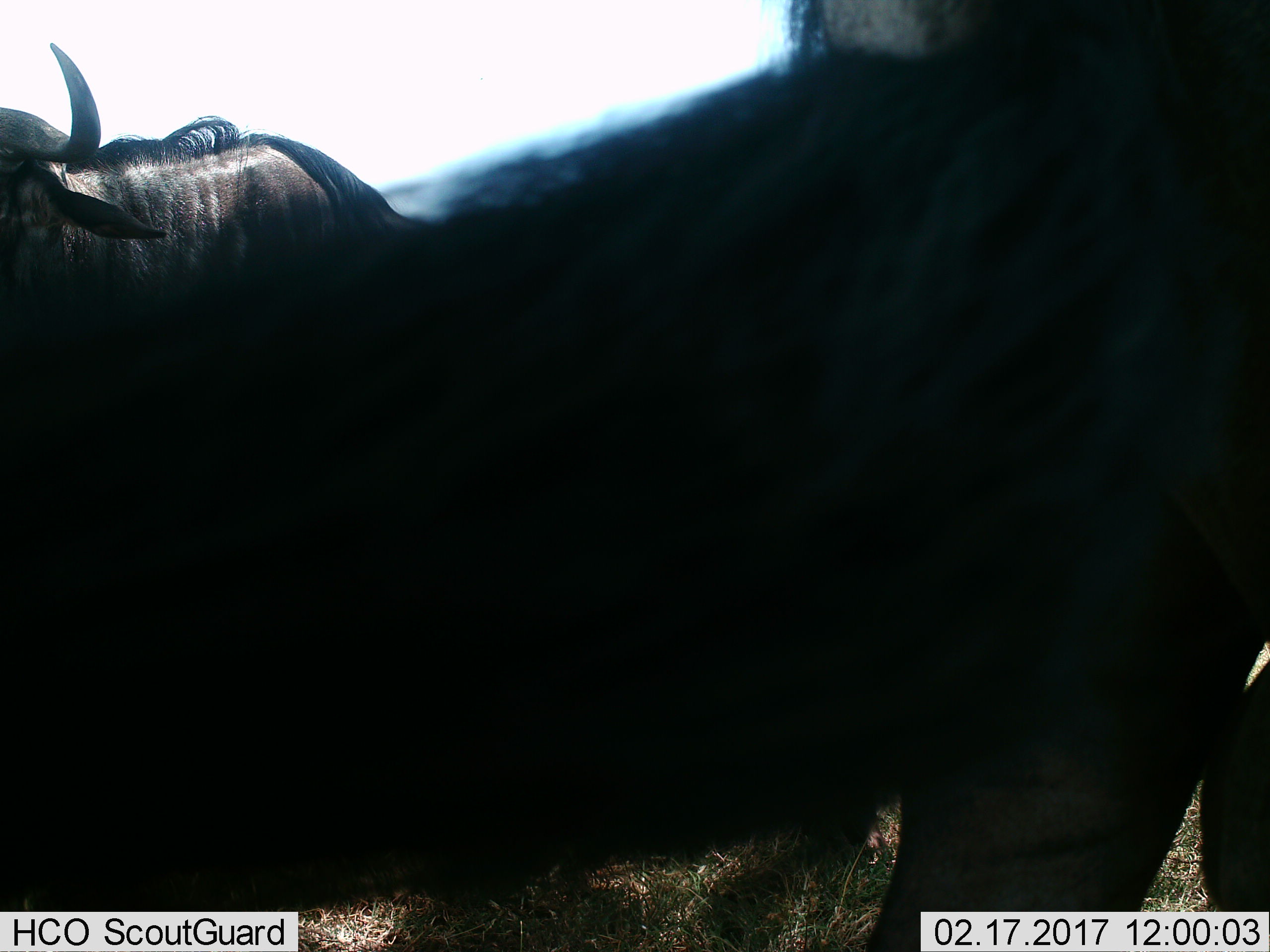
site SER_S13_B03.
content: unidentified animal